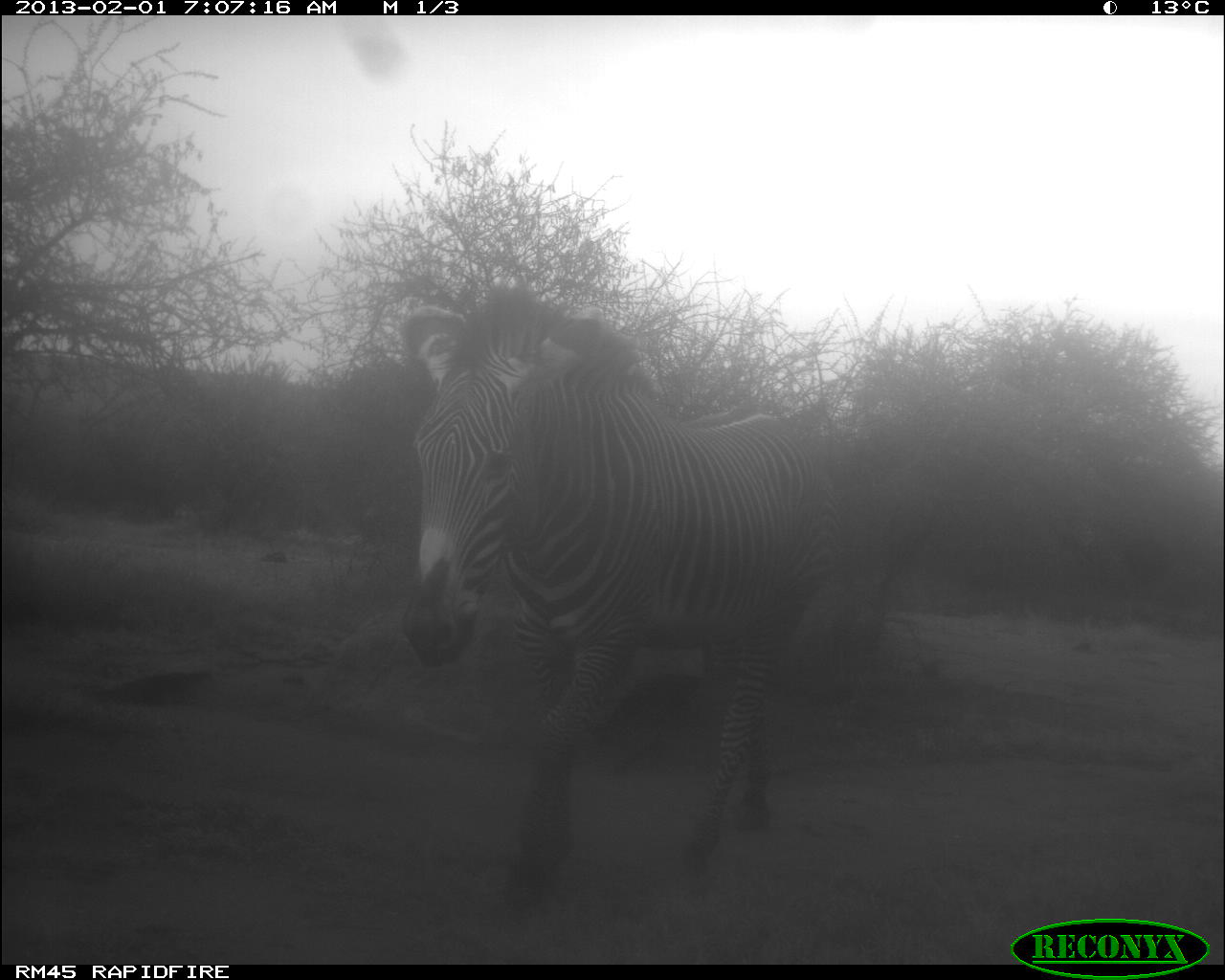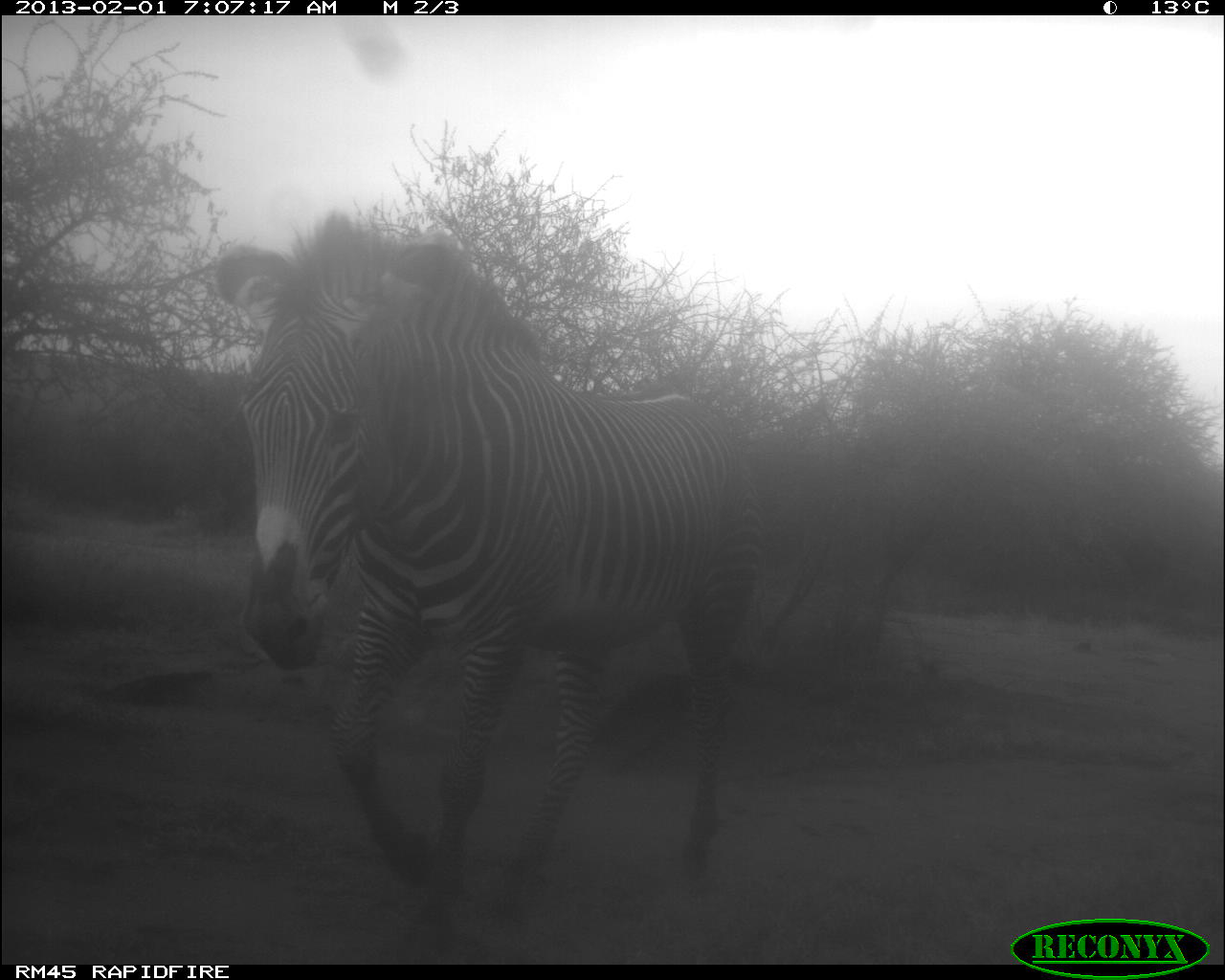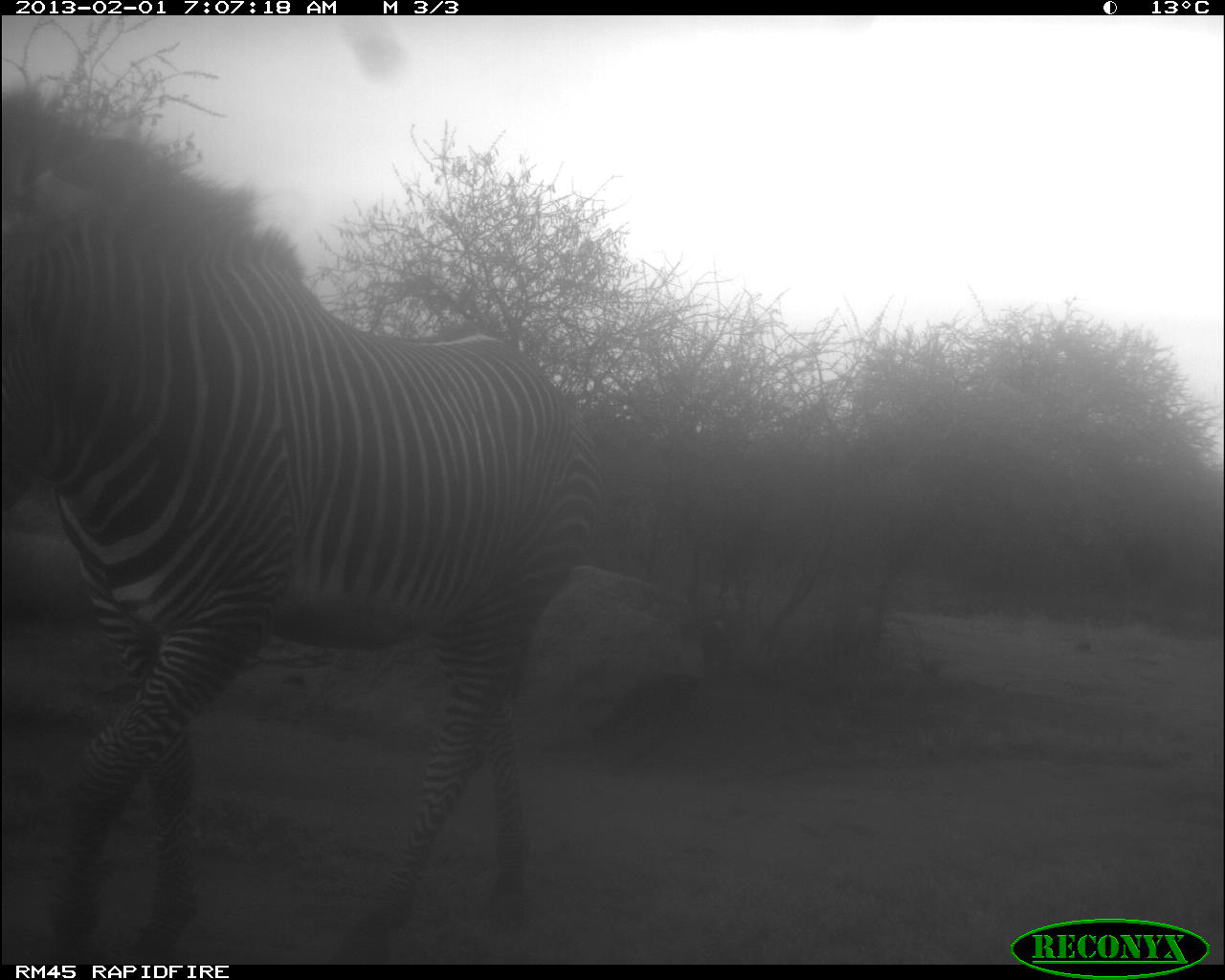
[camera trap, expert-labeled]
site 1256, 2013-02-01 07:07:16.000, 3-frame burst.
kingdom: Animalia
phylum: Chordata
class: Mammalia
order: Perissodactyla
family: Equidae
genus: Equus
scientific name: Equus grevyi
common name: grévy's zebra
Equus grevyi (grévy's zebra), count 1.